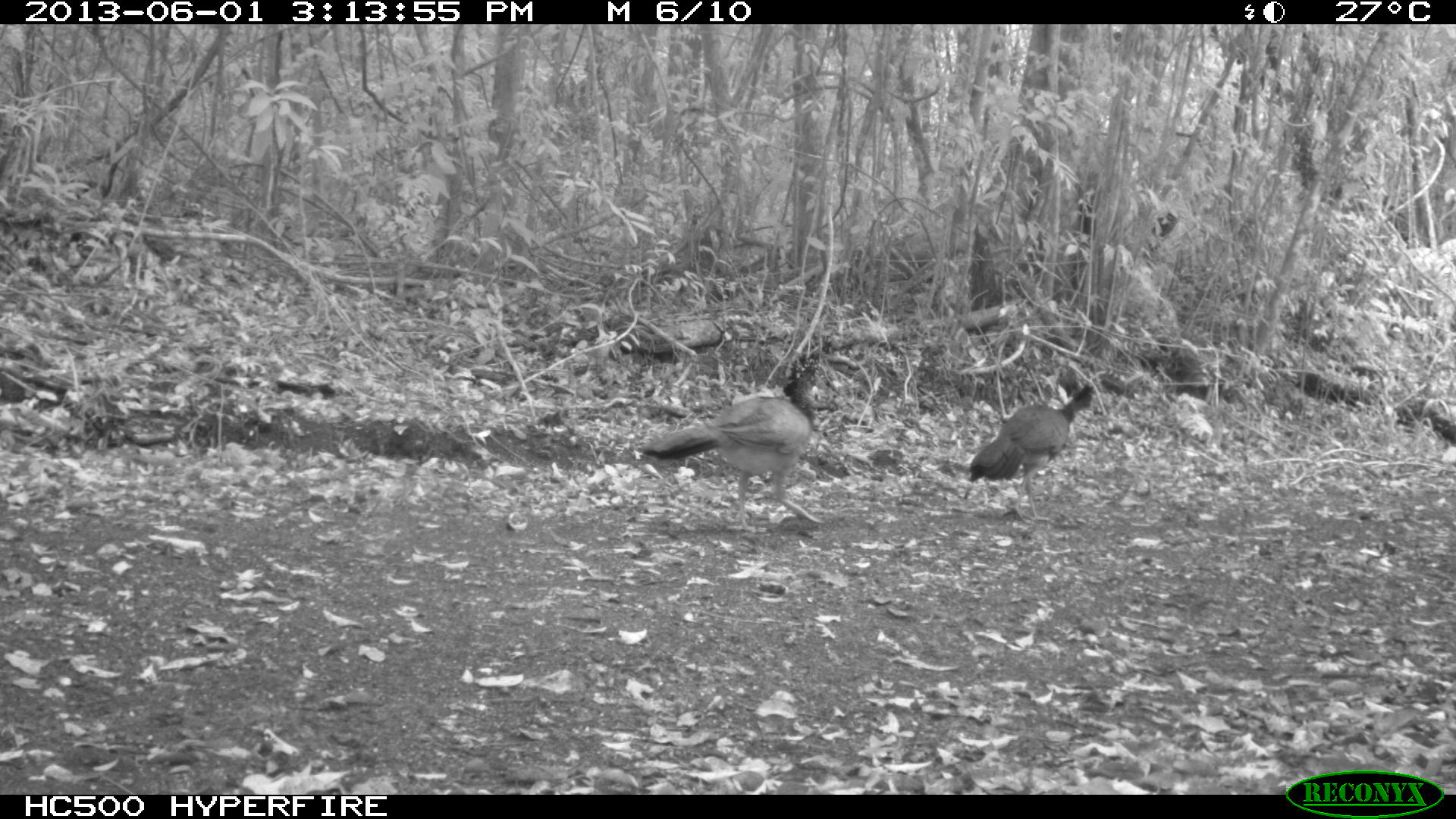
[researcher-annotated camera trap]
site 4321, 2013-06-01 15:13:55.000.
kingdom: Animalia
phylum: Chordata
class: Aves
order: Galliformes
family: Cracidae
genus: Crax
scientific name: Crax rubra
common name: great curassow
Crax rubra (great curassow), count 2.